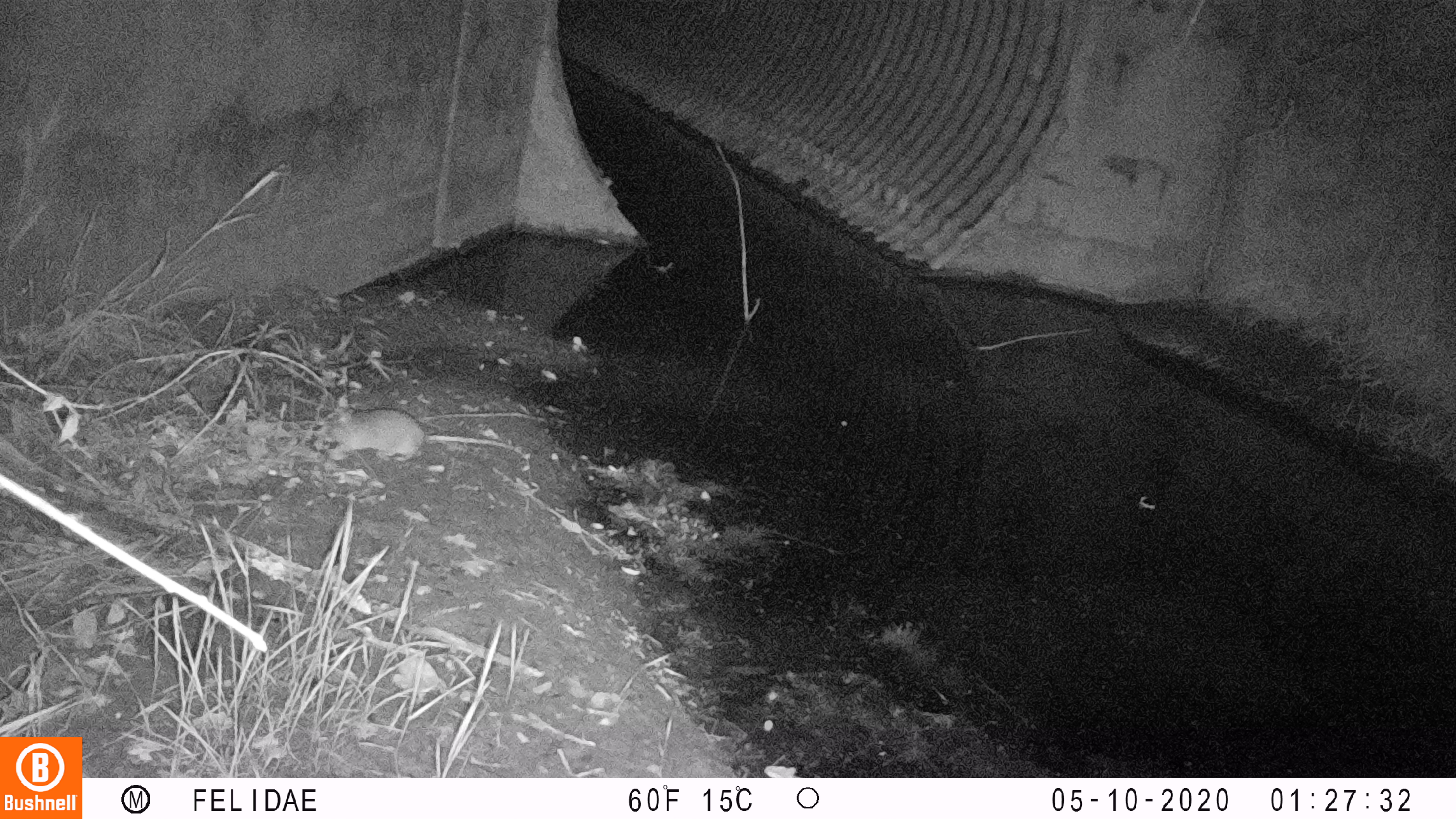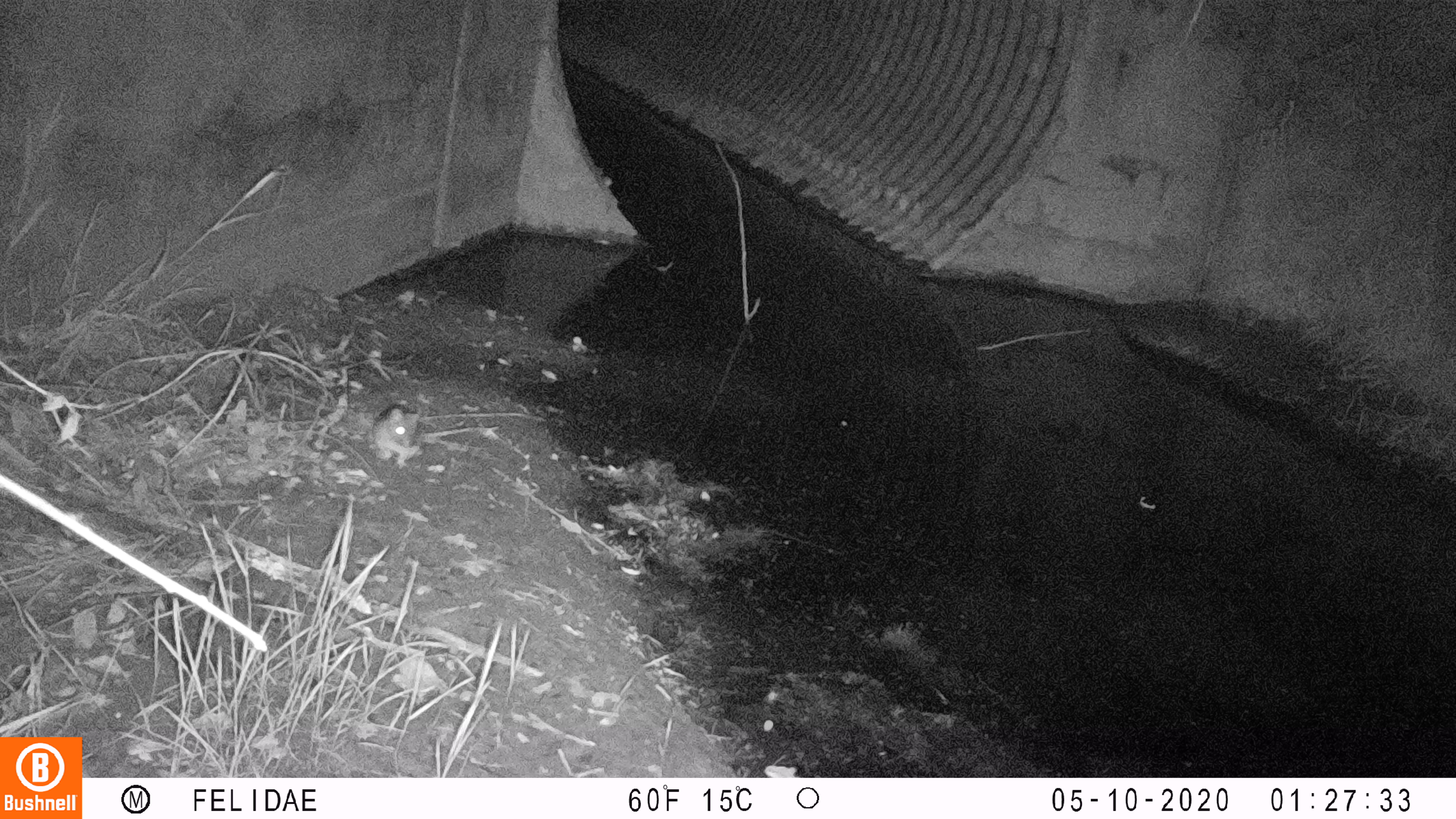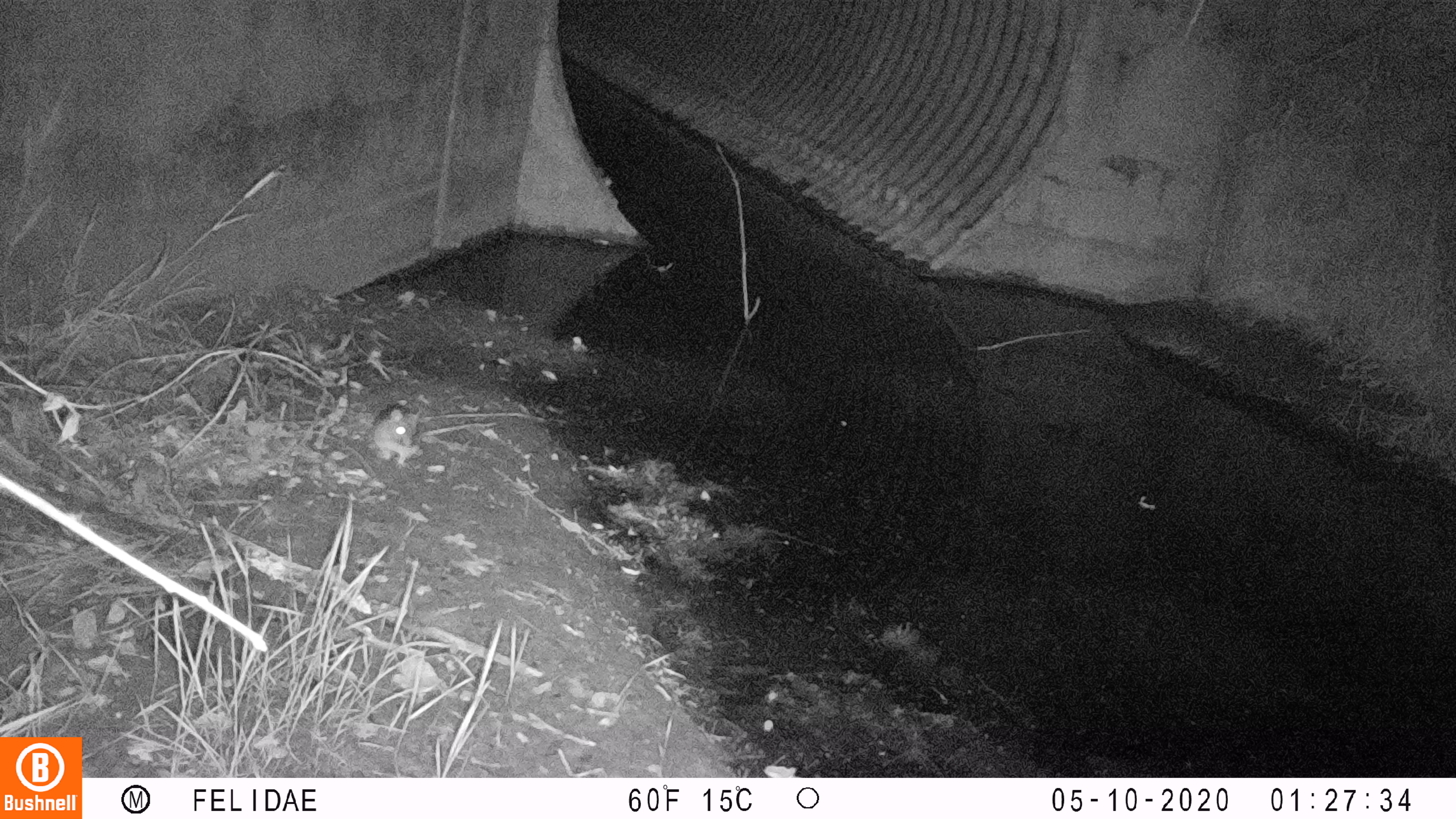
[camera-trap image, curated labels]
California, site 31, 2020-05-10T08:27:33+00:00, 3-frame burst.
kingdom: Animalia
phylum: Chordata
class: Mammalia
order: Rodentia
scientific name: Rodentia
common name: mouse or rat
Mouse or rat (Rodentia).